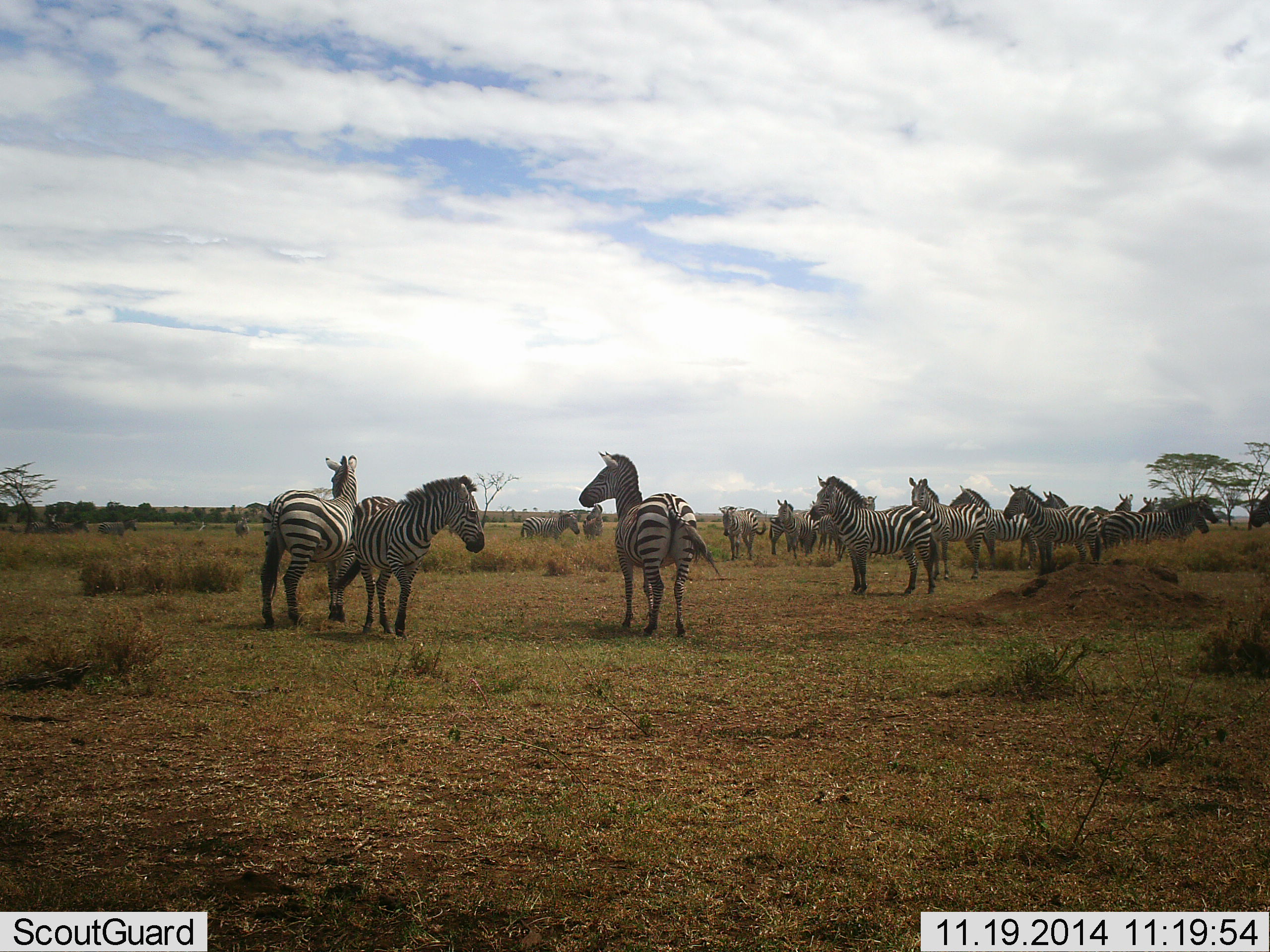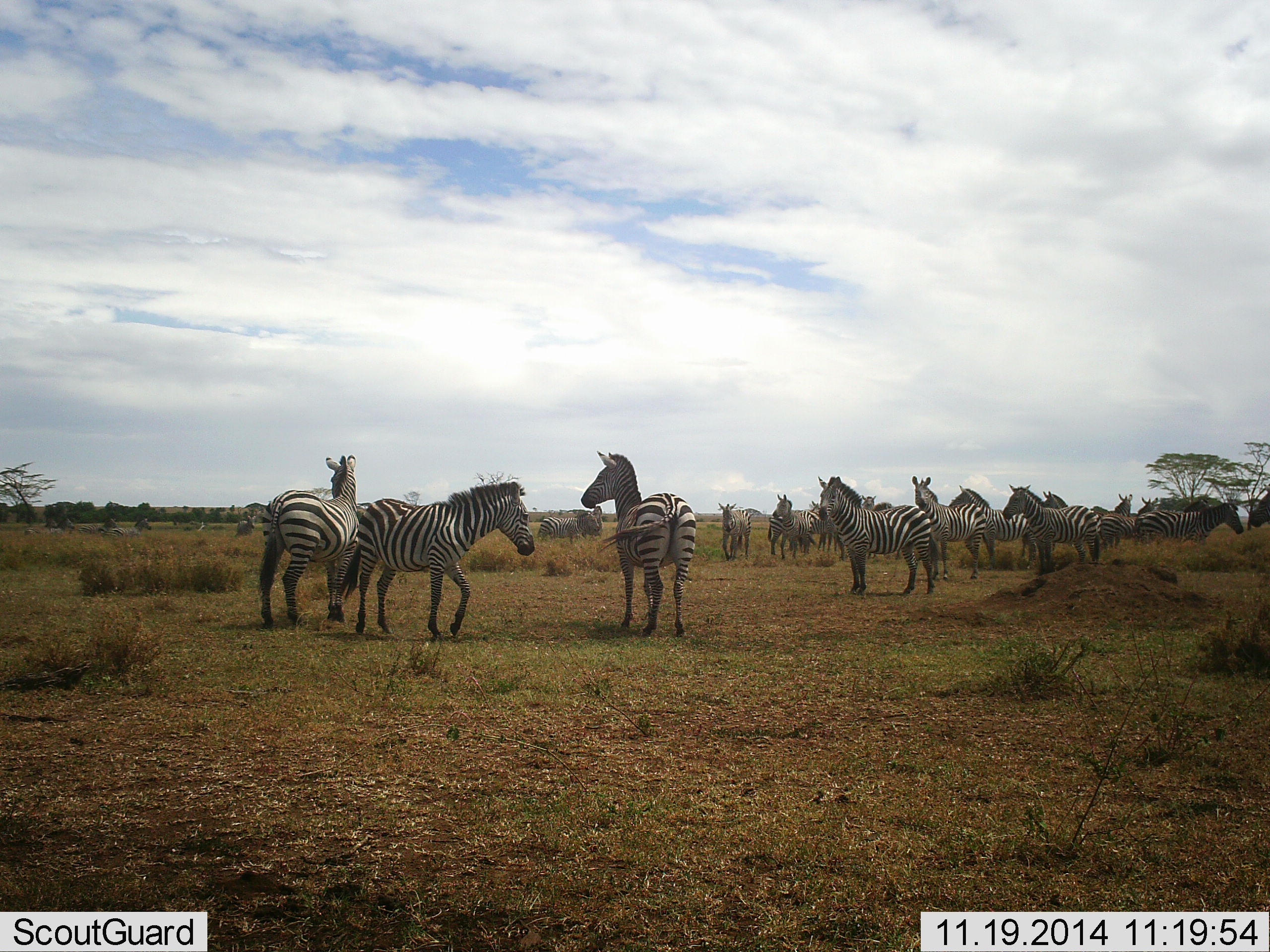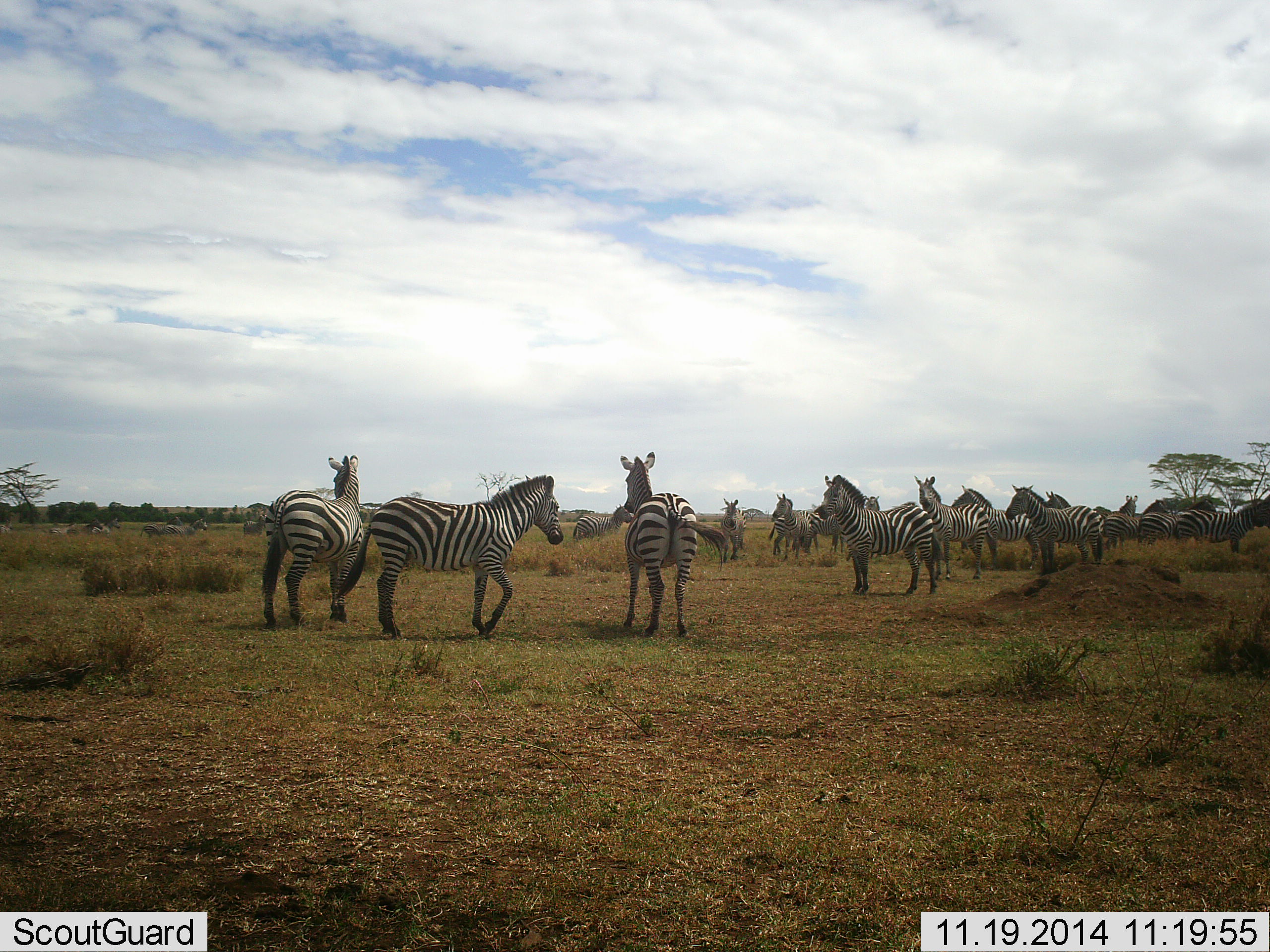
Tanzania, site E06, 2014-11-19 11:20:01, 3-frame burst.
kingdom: Animalia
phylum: Chordata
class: Mammalia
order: Perissodactyla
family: Equidae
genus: Equus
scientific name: Equus quagga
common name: plains zebra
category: zebra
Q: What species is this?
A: Zebra (plains zebra) (Equus quagga).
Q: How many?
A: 11-50.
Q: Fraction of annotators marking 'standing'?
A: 80%.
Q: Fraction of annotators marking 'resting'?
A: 0%.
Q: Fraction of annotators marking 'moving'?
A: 40%.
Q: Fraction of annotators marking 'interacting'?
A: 20%.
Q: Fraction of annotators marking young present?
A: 0%.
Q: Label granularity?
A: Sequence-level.